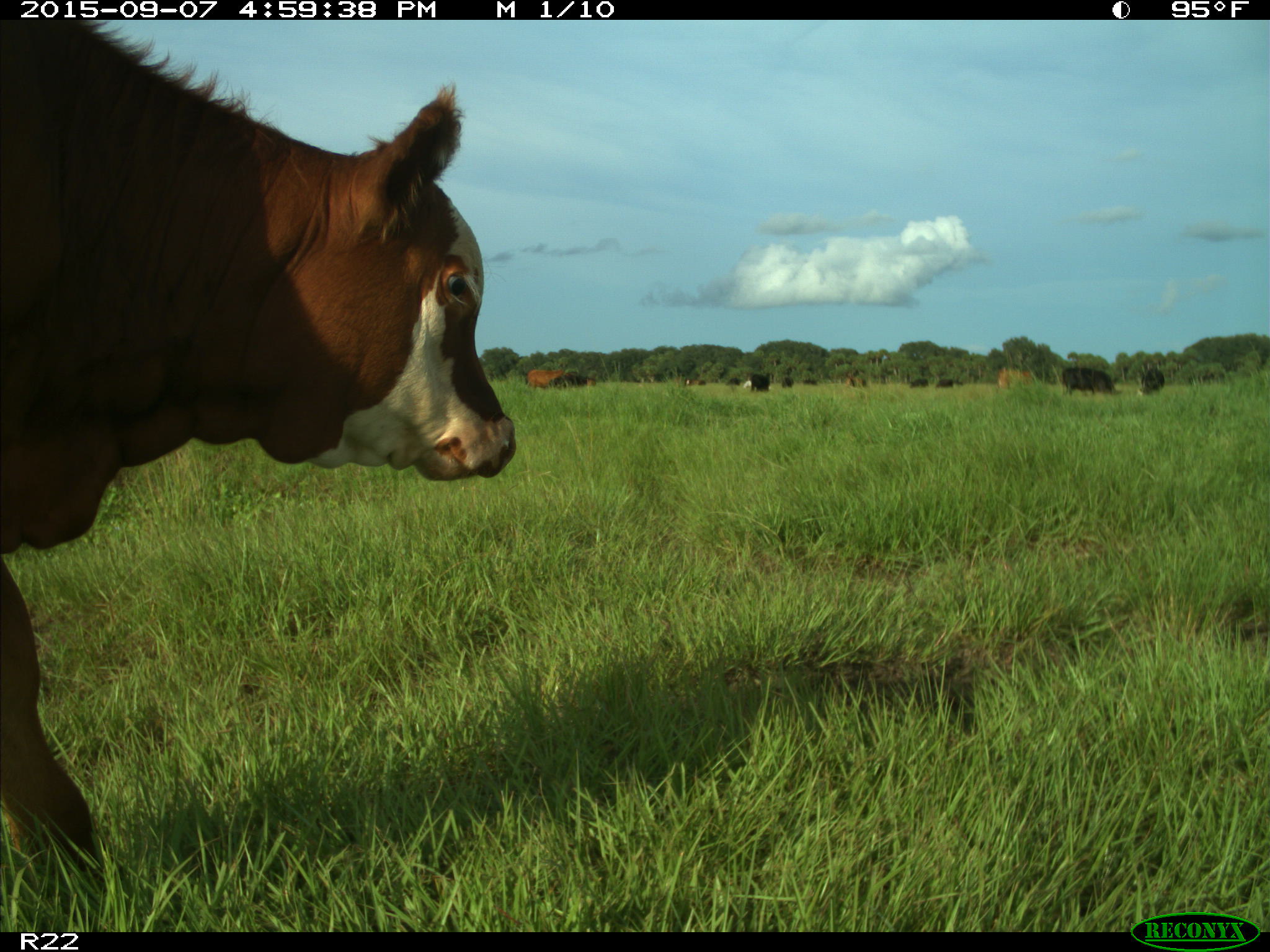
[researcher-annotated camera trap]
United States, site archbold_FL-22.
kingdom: Animalia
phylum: Chordata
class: Mammalia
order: Artiodactyla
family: Bovidae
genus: Bos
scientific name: Bos taurus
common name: domestic cow